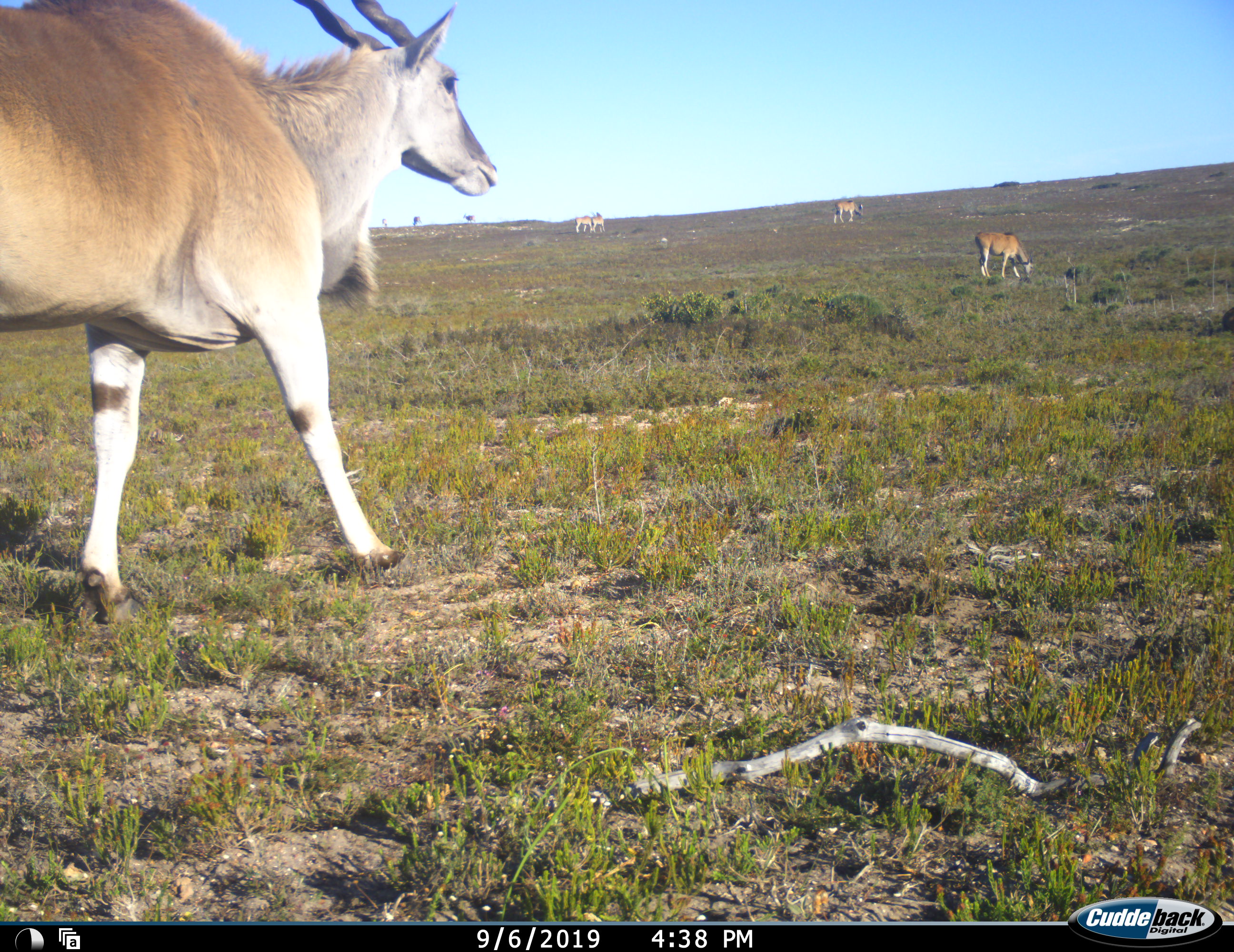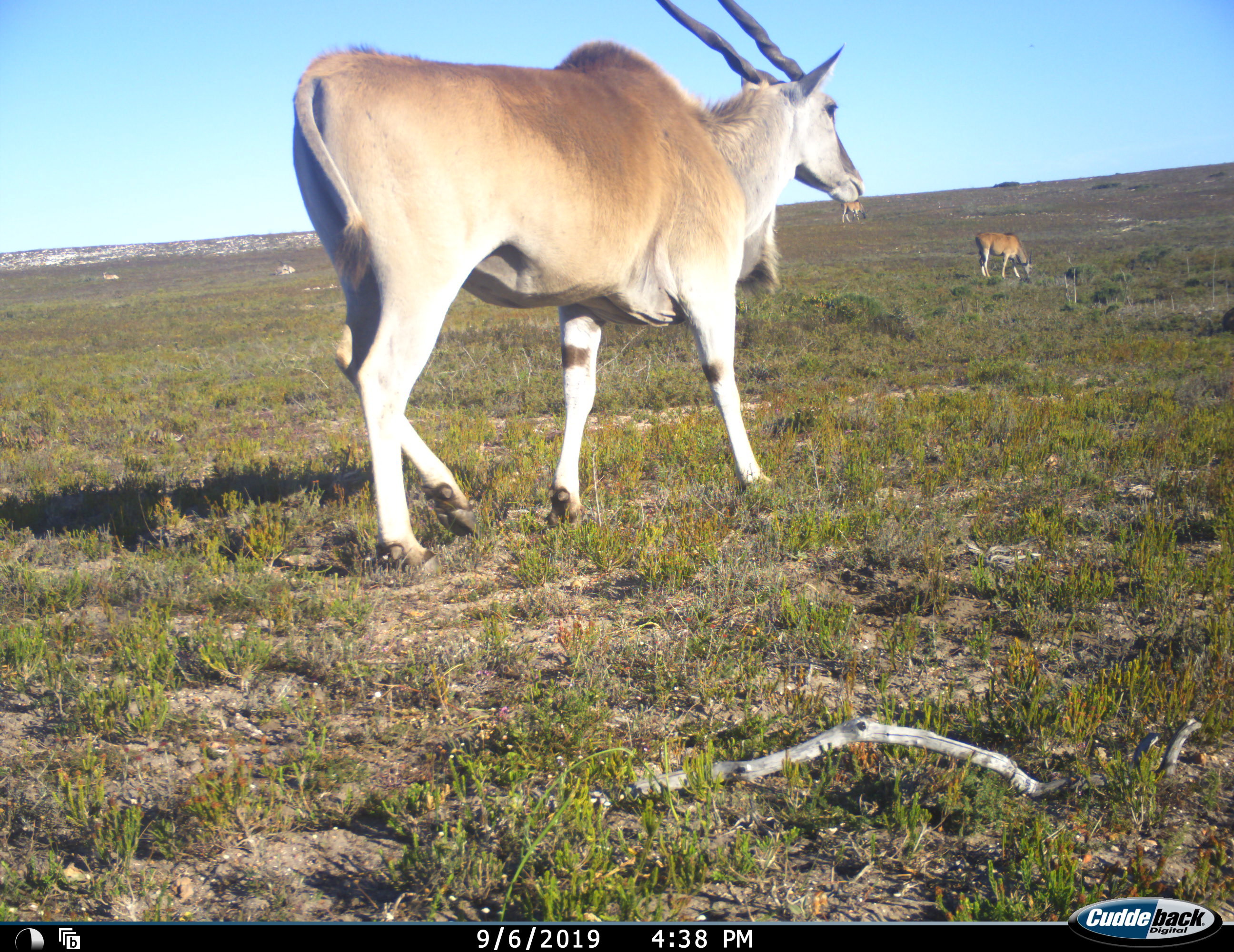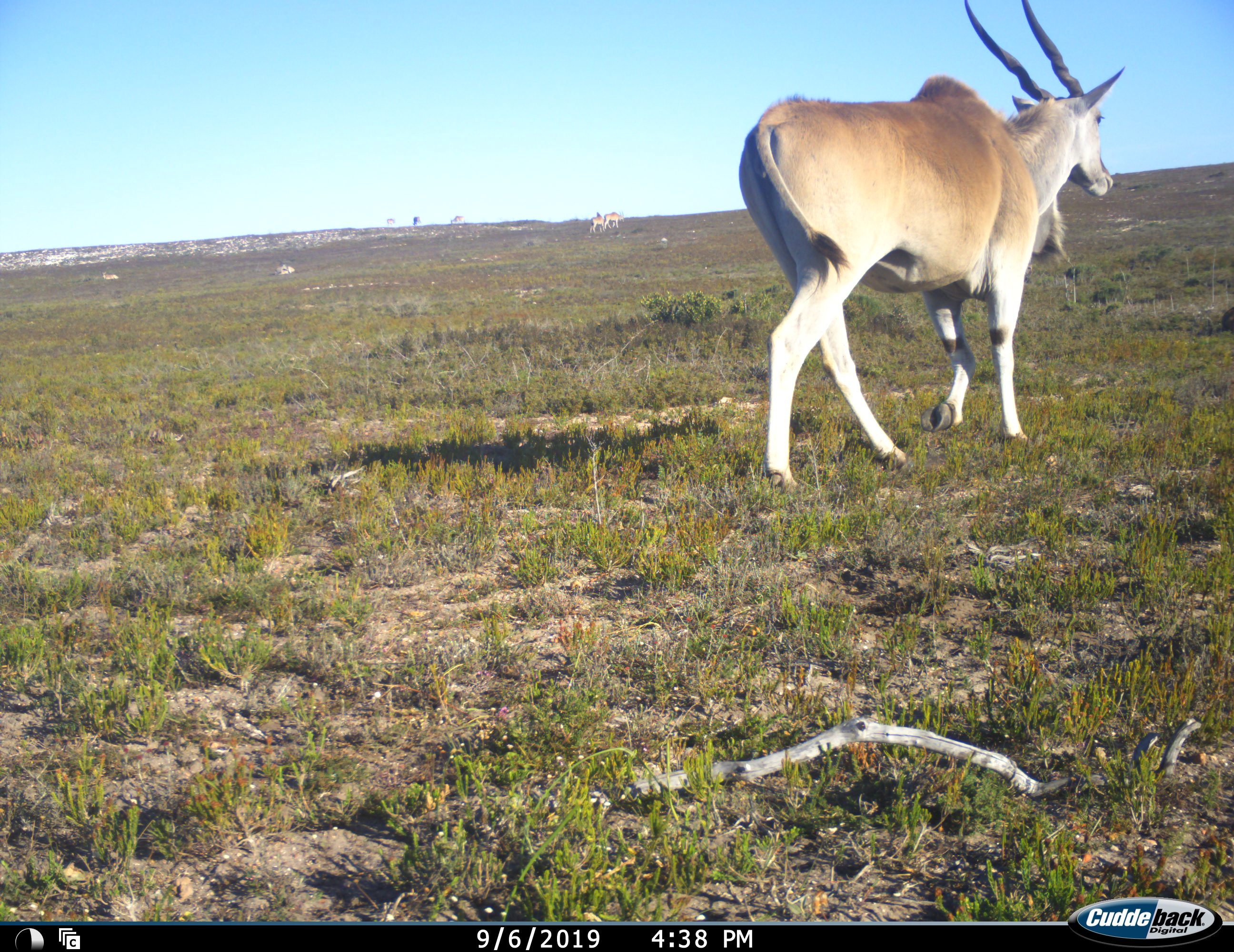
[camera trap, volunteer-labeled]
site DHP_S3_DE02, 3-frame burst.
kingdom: Animalia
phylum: Chordata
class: Mammalia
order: Artiodactyla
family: Bovidae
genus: Tragelaphus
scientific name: Tragelaphus oryx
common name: eland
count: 7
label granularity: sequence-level